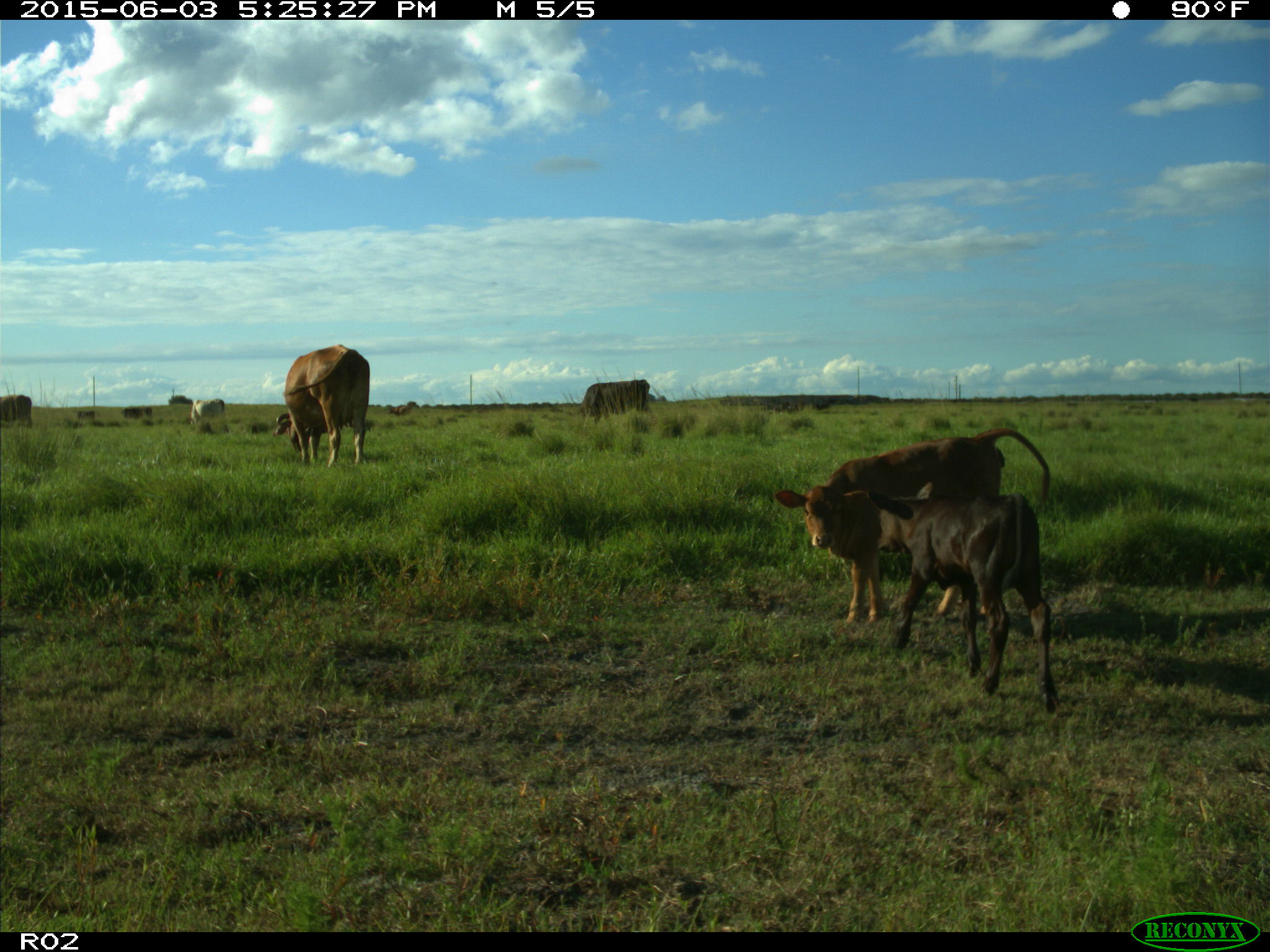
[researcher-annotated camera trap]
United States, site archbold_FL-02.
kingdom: Animalia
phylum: Chordata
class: Mammalia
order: Artiodactyla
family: Bovidae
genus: Bos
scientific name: Bos taurus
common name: domestic cow